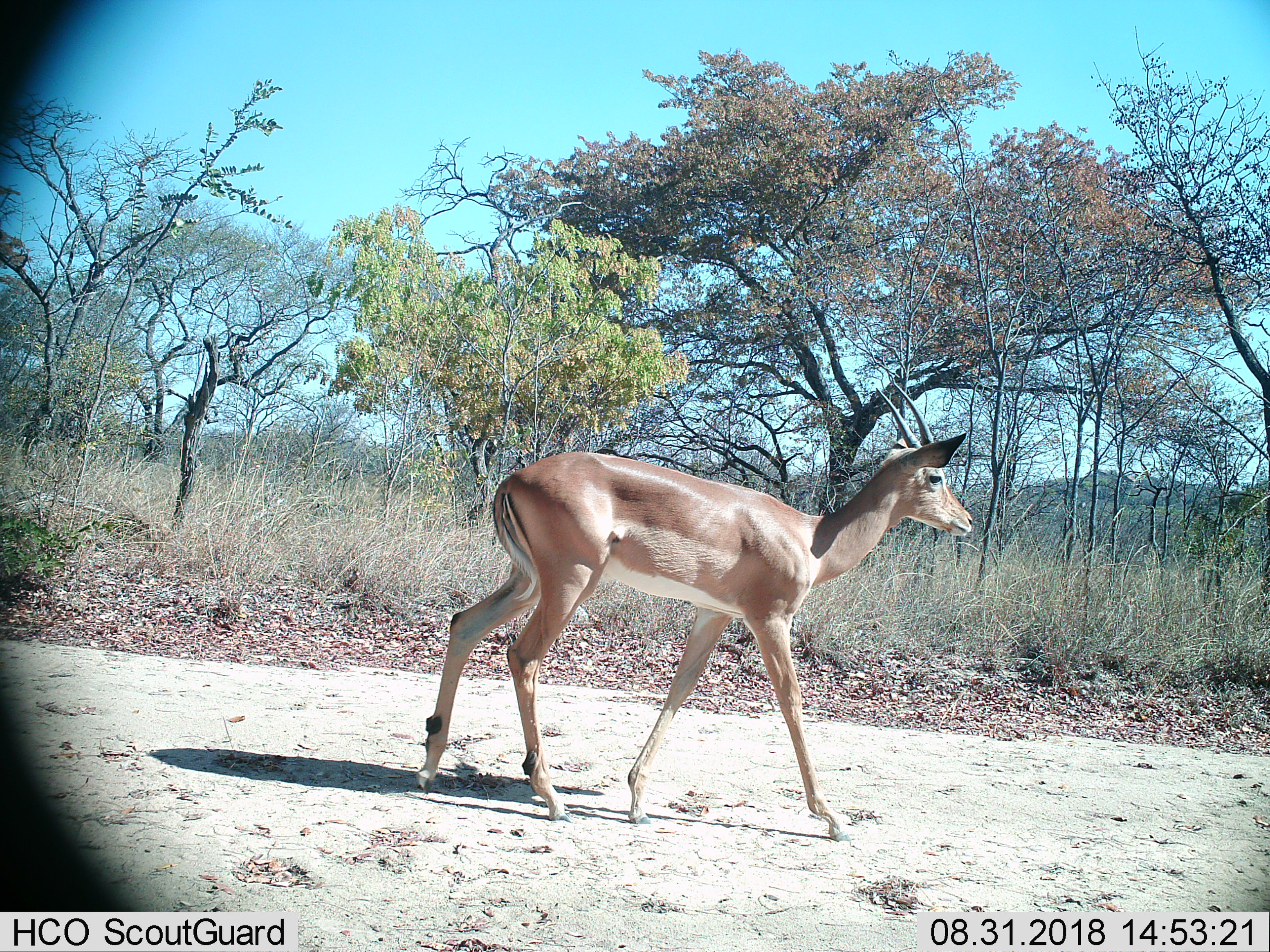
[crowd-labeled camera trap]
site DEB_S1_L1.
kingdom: Animalia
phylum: Chordata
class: Mammalia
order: Artiodactyla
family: Bovidae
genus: Aepyceros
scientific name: Aepyceros melampus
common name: impala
Impala (Aepyceros melampus), count 1. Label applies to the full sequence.